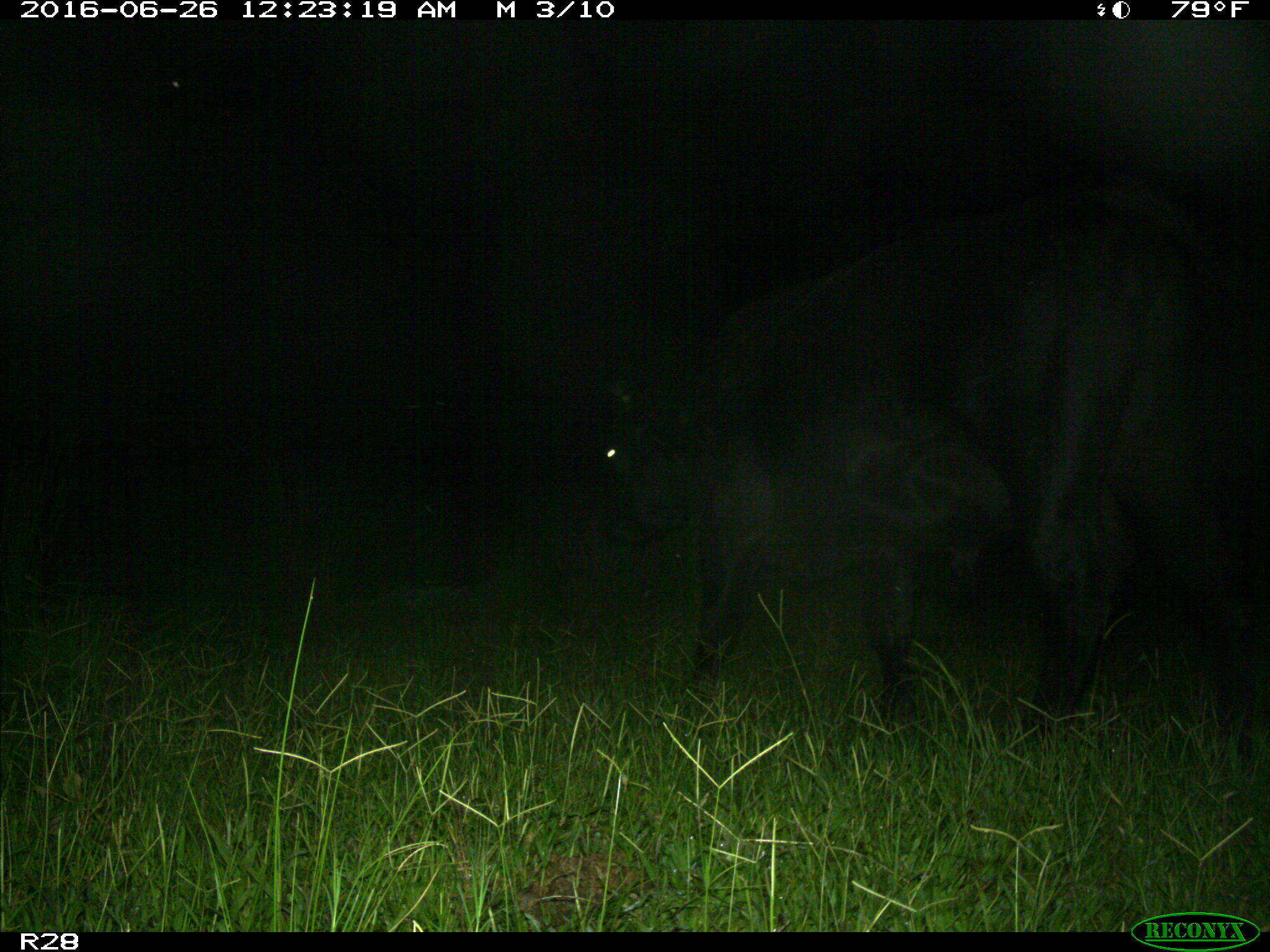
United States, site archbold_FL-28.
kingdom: Animalia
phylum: Chordata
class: Mammalia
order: Artiodactyla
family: Bovidae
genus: Bos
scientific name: Bos taurus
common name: domestic cow